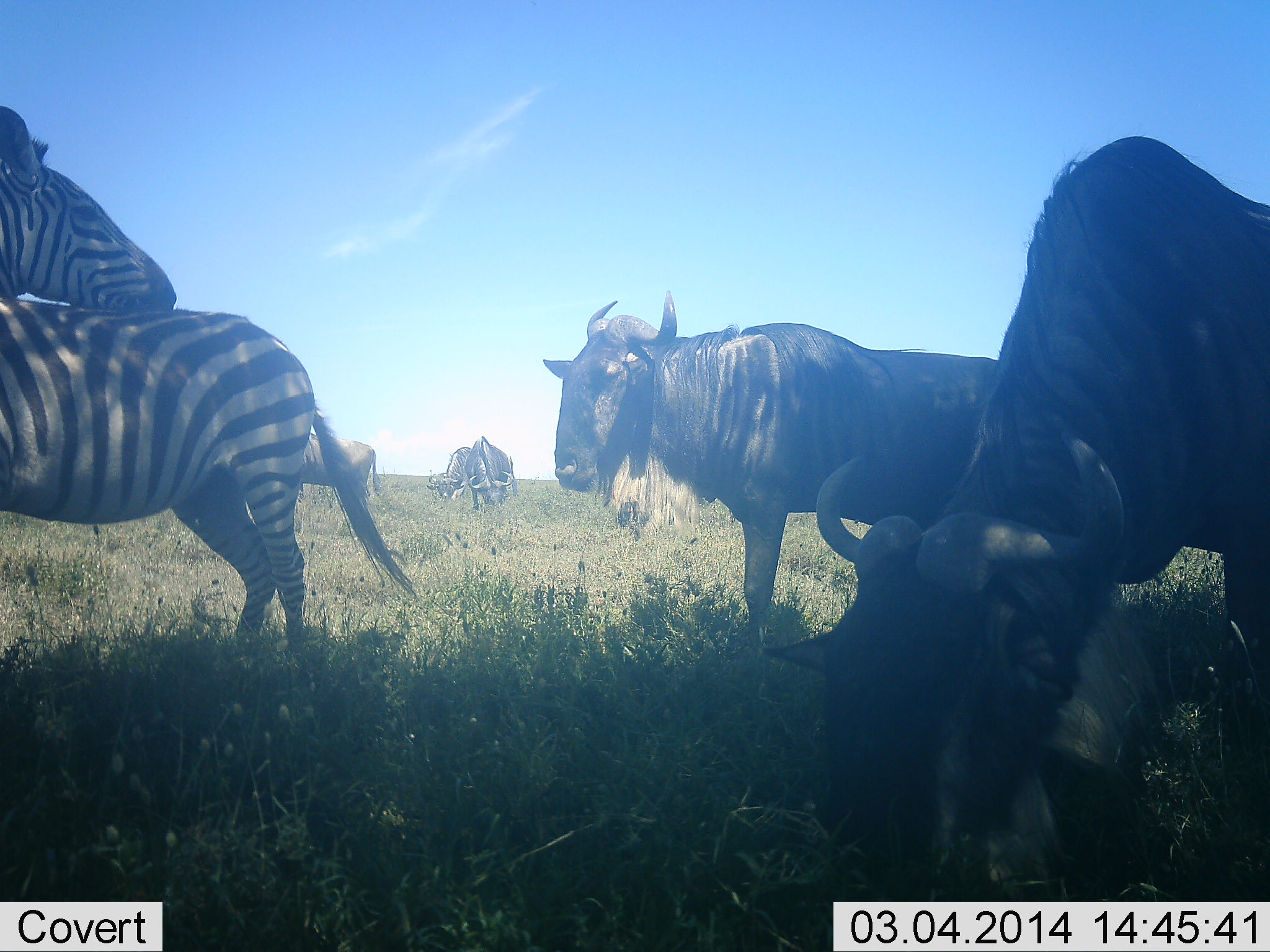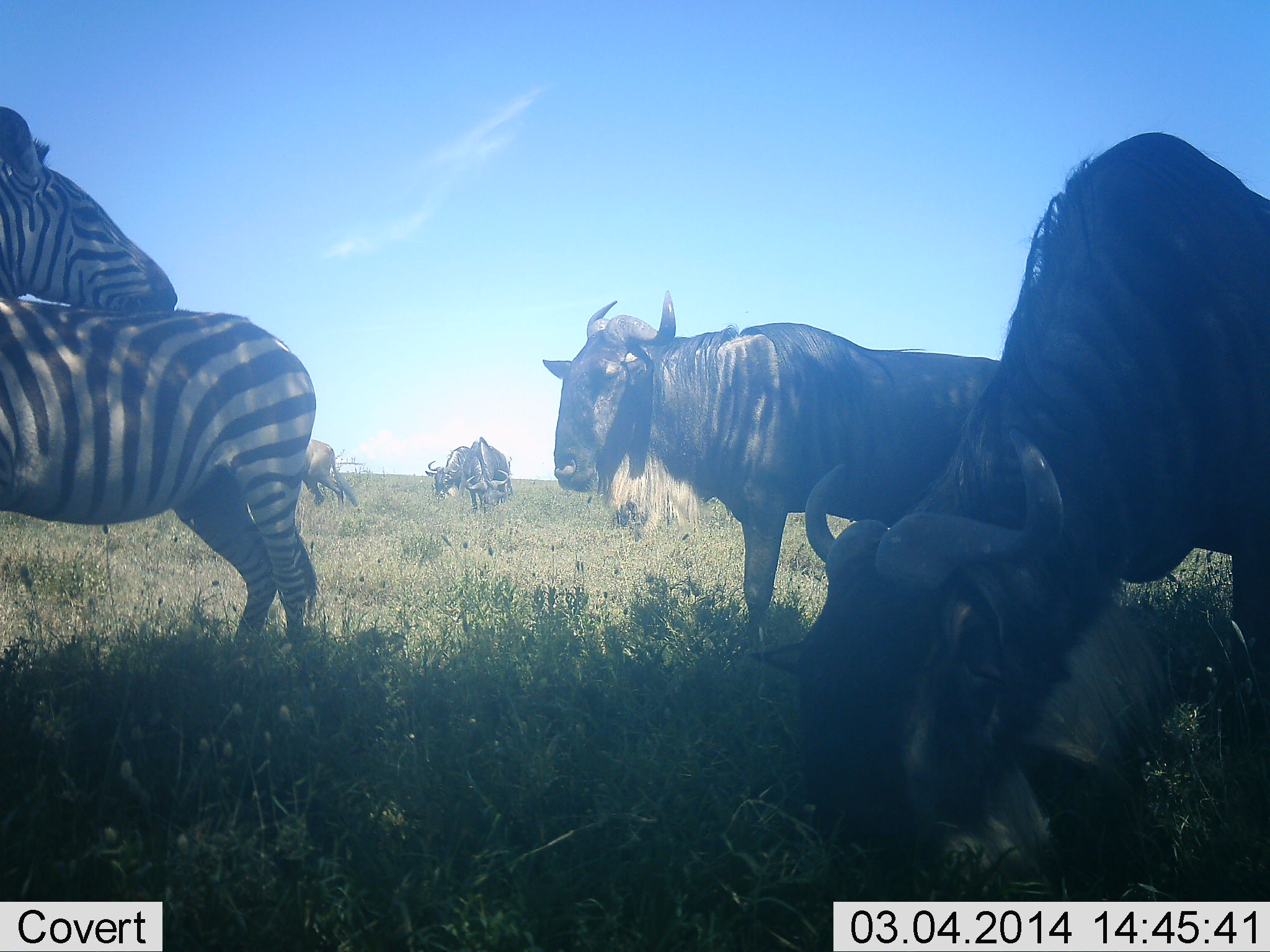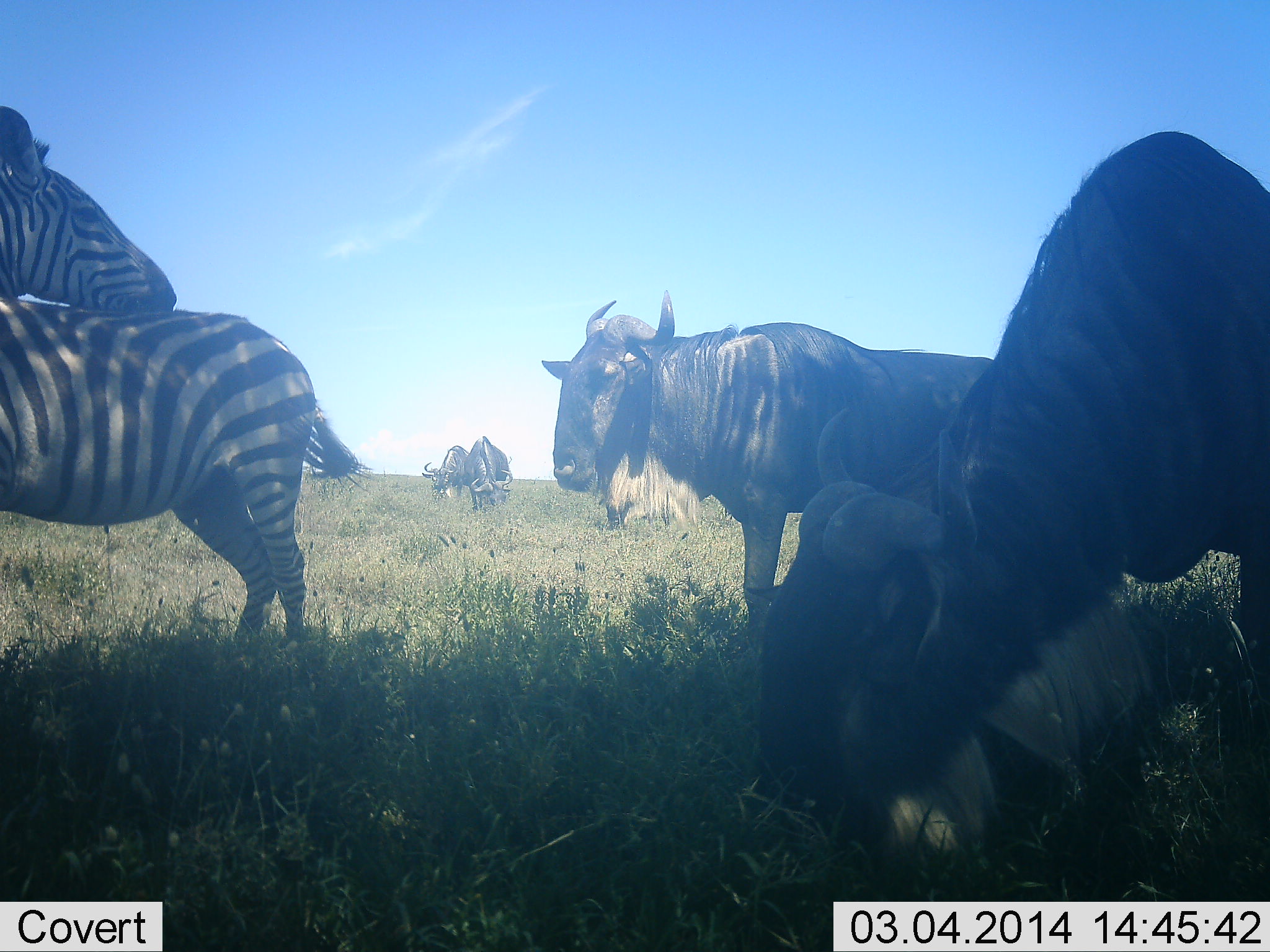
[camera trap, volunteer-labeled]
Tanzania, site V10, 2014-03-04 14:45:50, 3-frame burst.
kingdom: Animalia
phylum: Chordata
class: Mammalia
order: Artiodactyla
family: Bovidae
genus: Connochaetes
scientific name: Connochaetes taurinus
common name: blue wildebeest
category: wildebeest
Wildebeest (blue wildebeest) (Connochaetes taurinus), count 5. Behavior (volunteer vote fractions): standing 92%, resting 8%, moving 8%, interacting 0%. Young present (vote fraction): 0%. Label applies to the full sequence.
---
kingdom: Animalia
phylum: Chordata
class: Mammalia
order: Perissodactyla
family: Equidae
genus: Equus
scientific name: Equus quagga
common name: plains zebra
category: zebra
Zebra (plains zebra) (Equus quagga), count 2. Behavior (volunteer vote fractions): standing 90%, resting 0%, moving 0%, interacting 0%. Young present (vote fraction): 0%. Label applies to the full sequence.